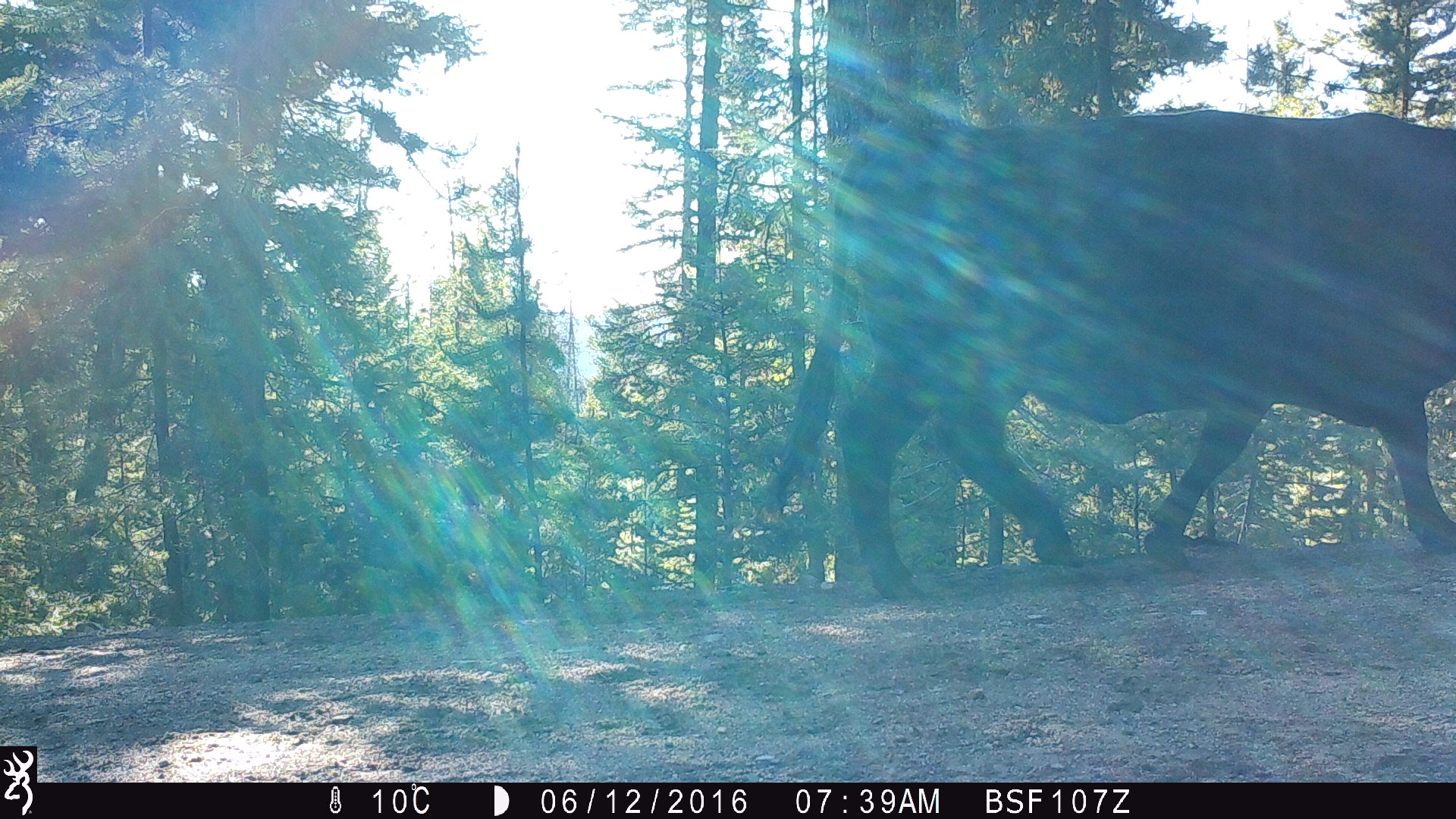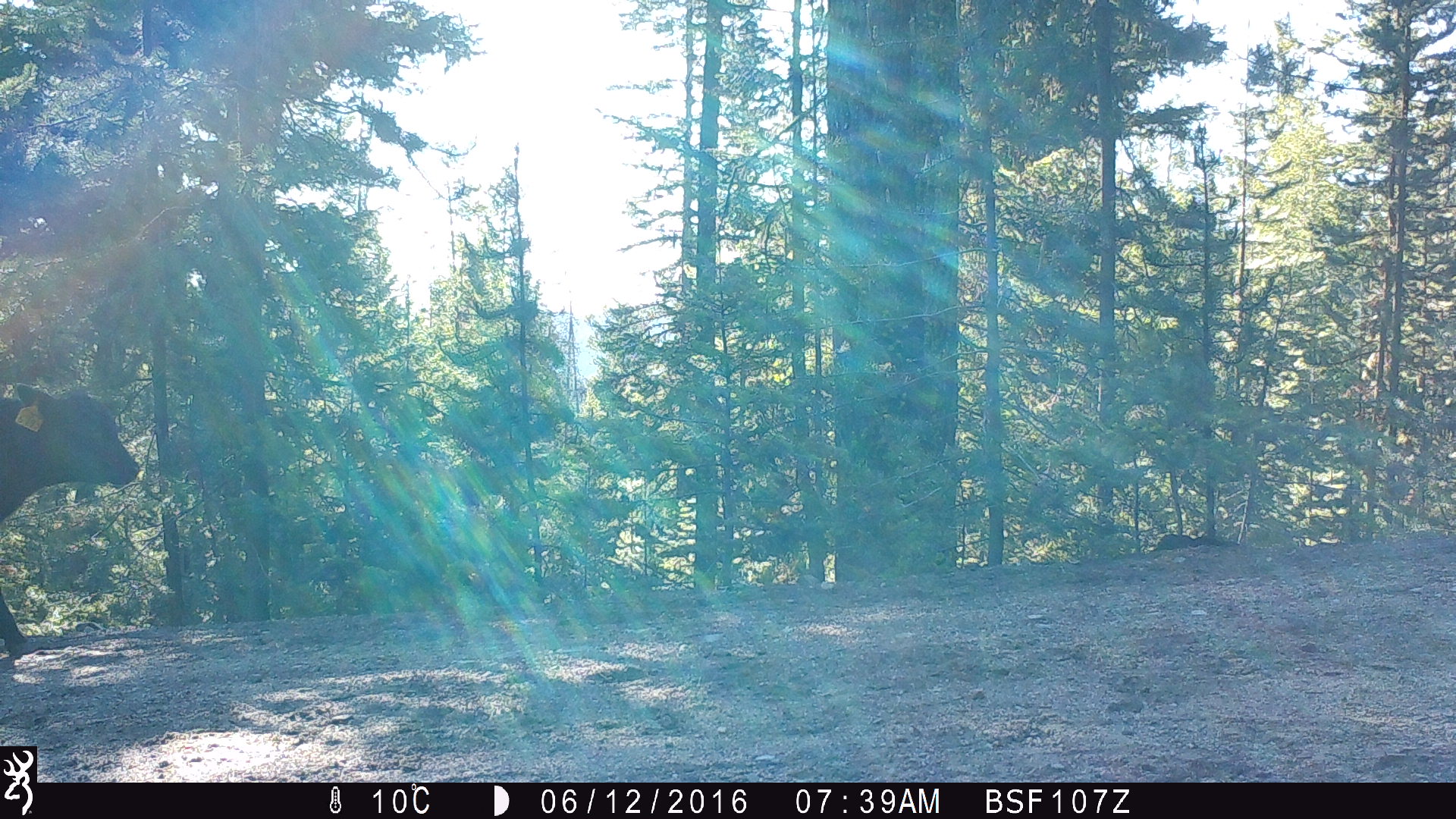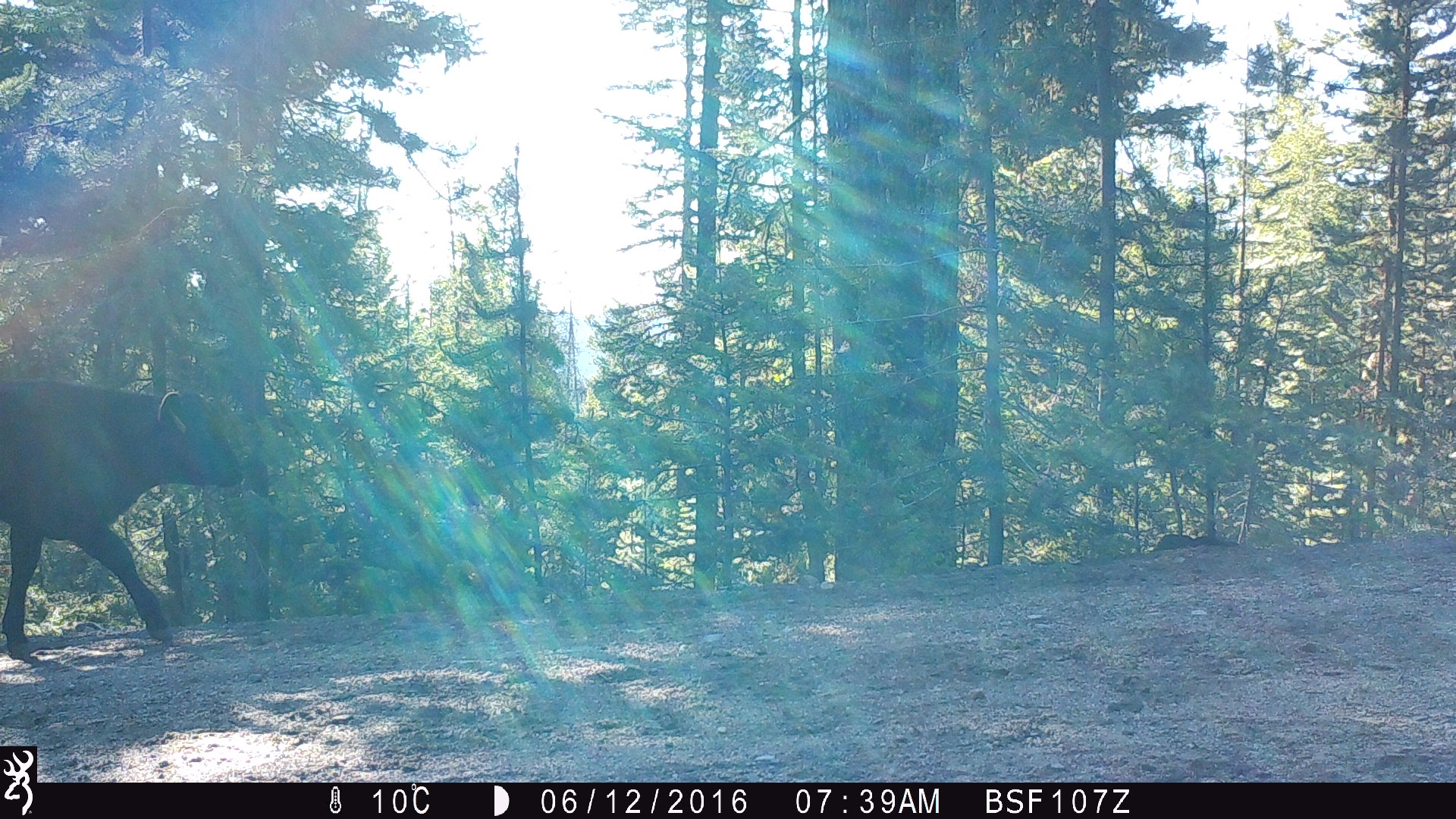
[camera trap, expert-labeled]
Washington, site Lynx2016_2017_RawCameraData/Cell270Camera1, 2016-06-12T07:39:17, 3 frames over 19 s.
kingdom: Animalia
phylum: Chordata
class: Mammalia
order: Artiodactyla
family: Bovidae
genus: Bos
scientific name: Bos taurus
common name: domestic cattle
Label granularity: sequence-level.